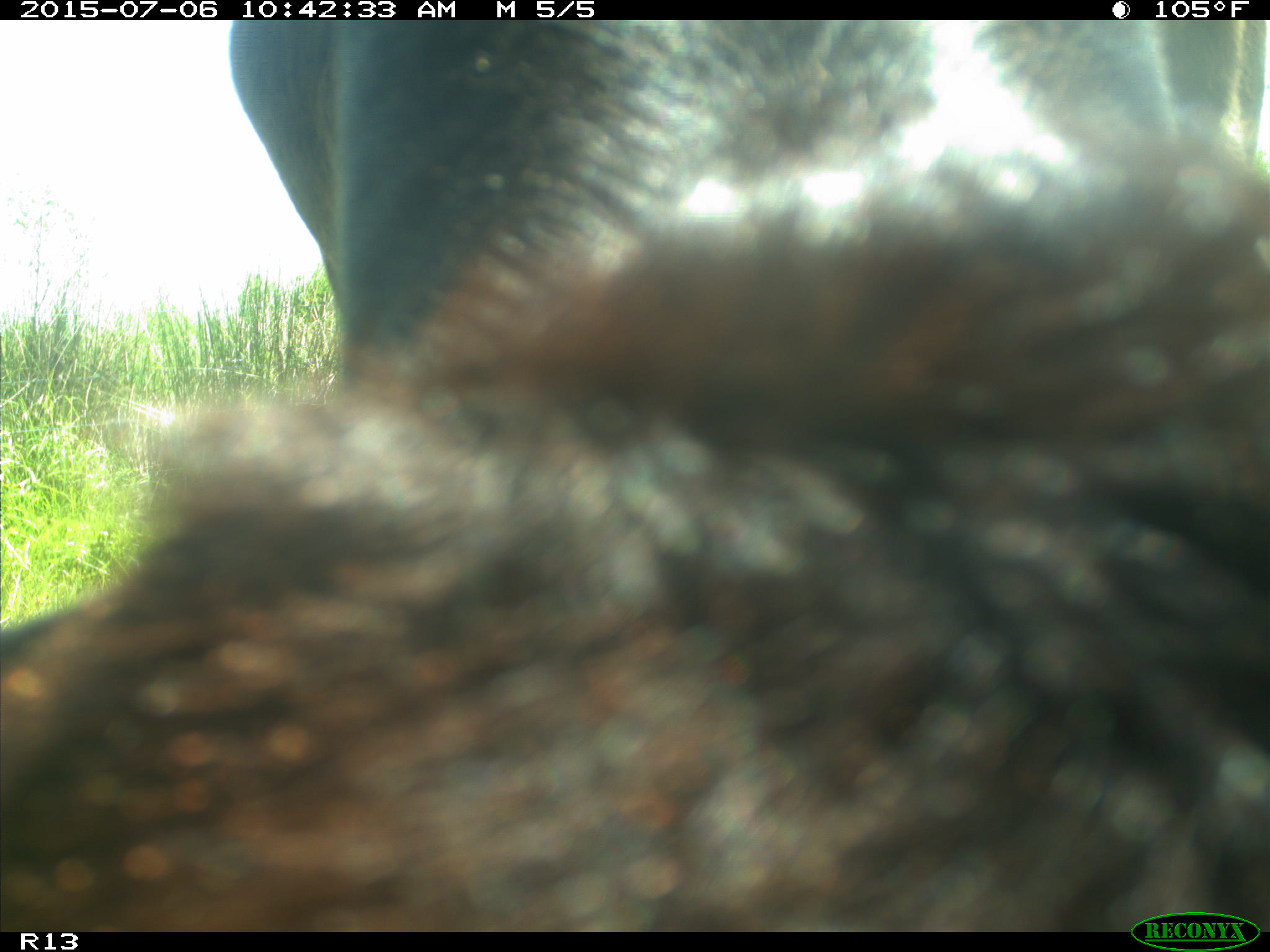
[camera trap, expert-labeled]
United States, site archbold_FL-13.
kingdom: Animalia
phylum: Chordata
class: Mammalia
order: Artiodactyla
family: Bovidae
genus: Bos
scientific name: Bos taurus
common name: domestic cow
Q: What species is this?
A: Bos taurus (domestic cow).